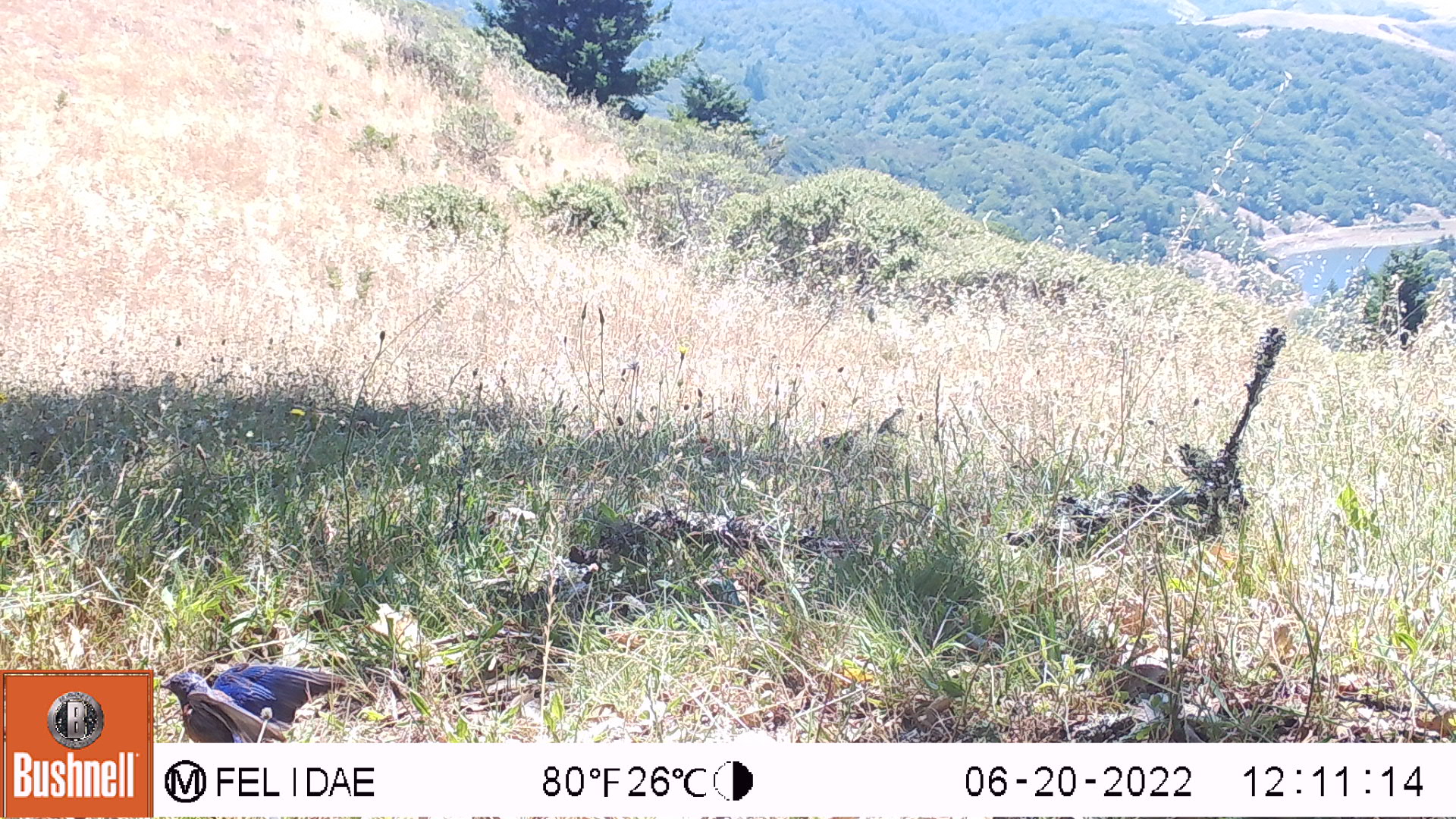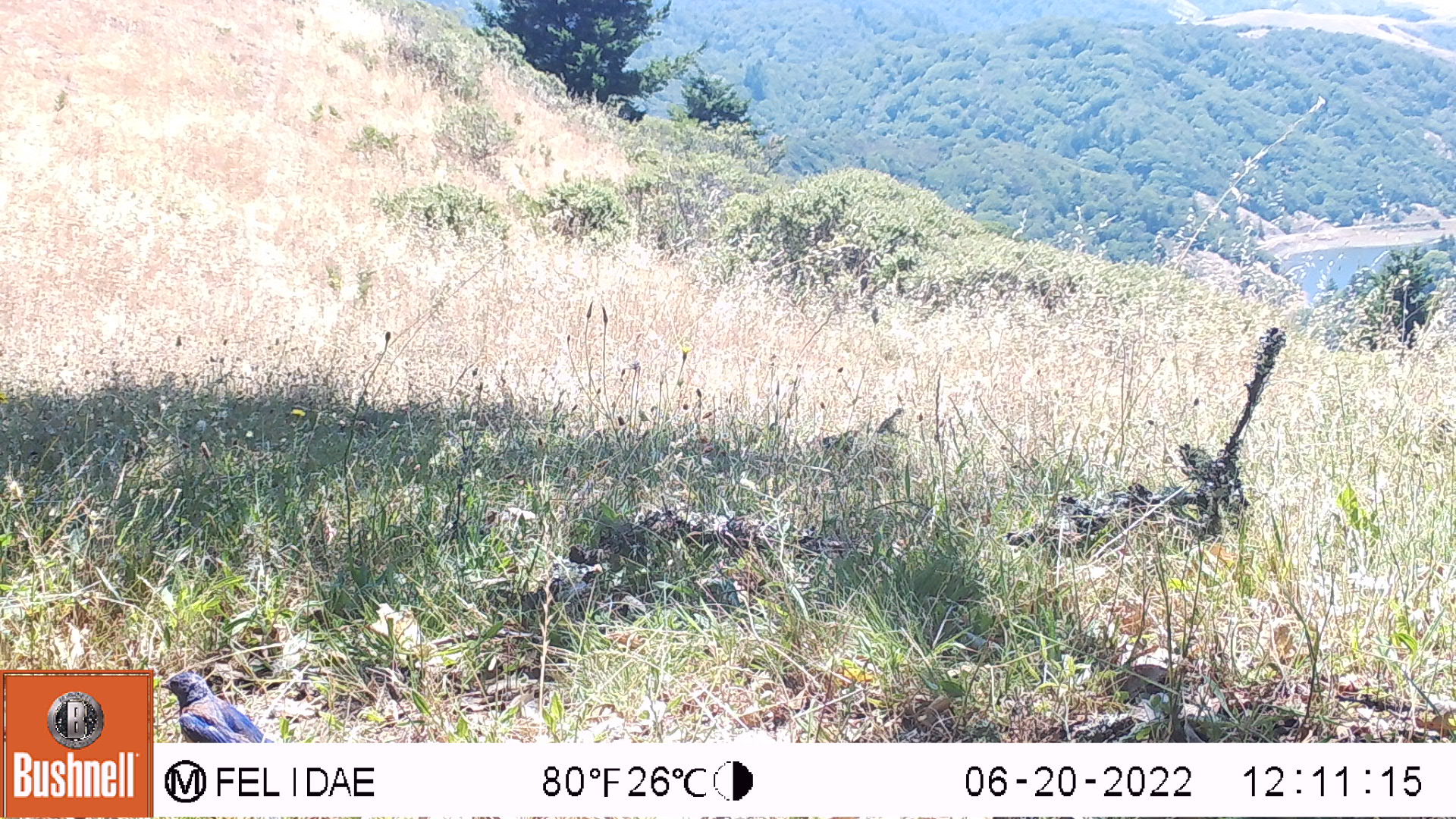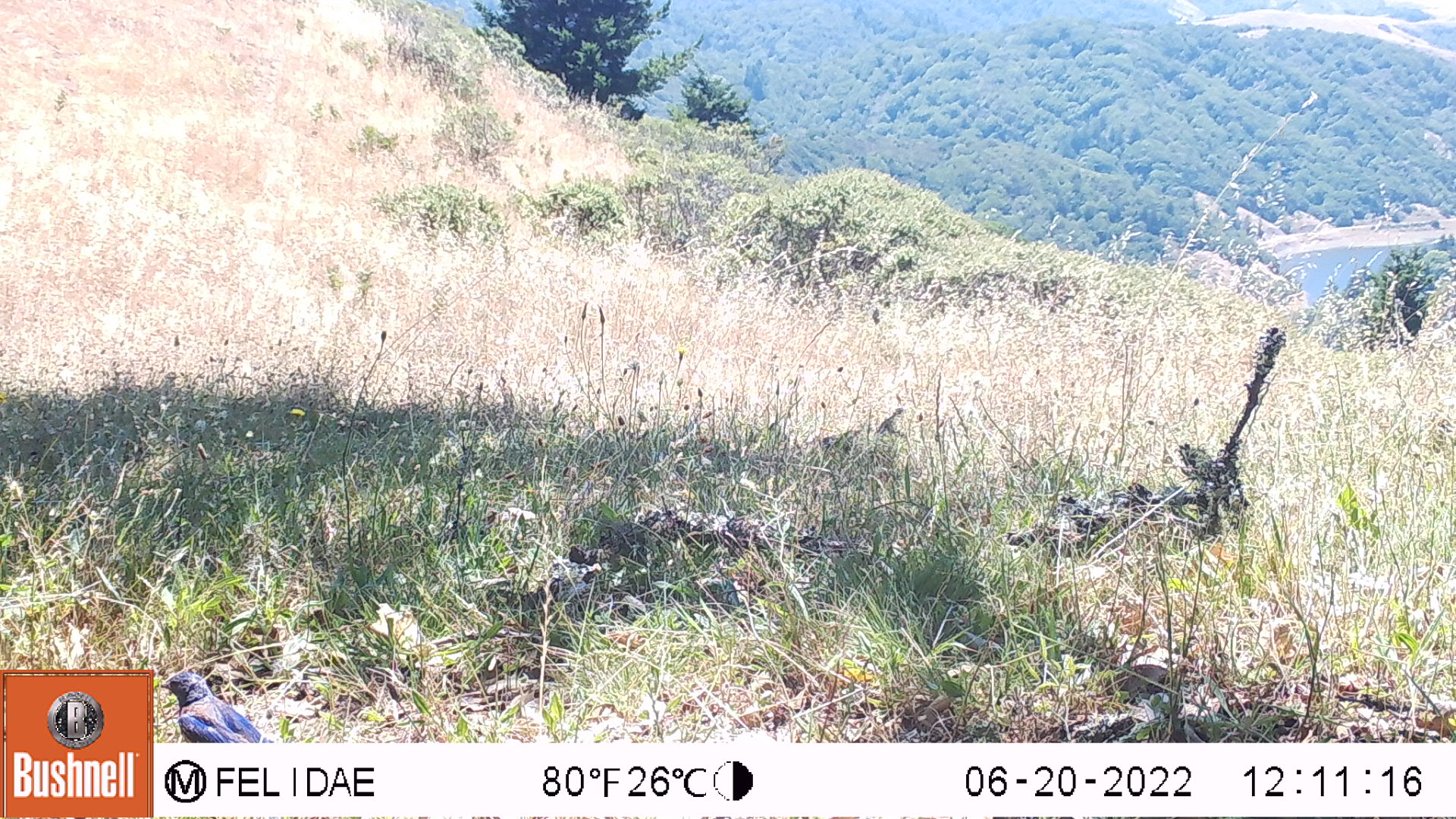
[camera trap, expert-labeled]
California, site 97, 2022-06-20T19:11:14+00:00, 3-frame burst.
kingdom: Animalia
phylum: Chordata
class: Aves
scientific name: Aves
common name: bird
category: unknown bird